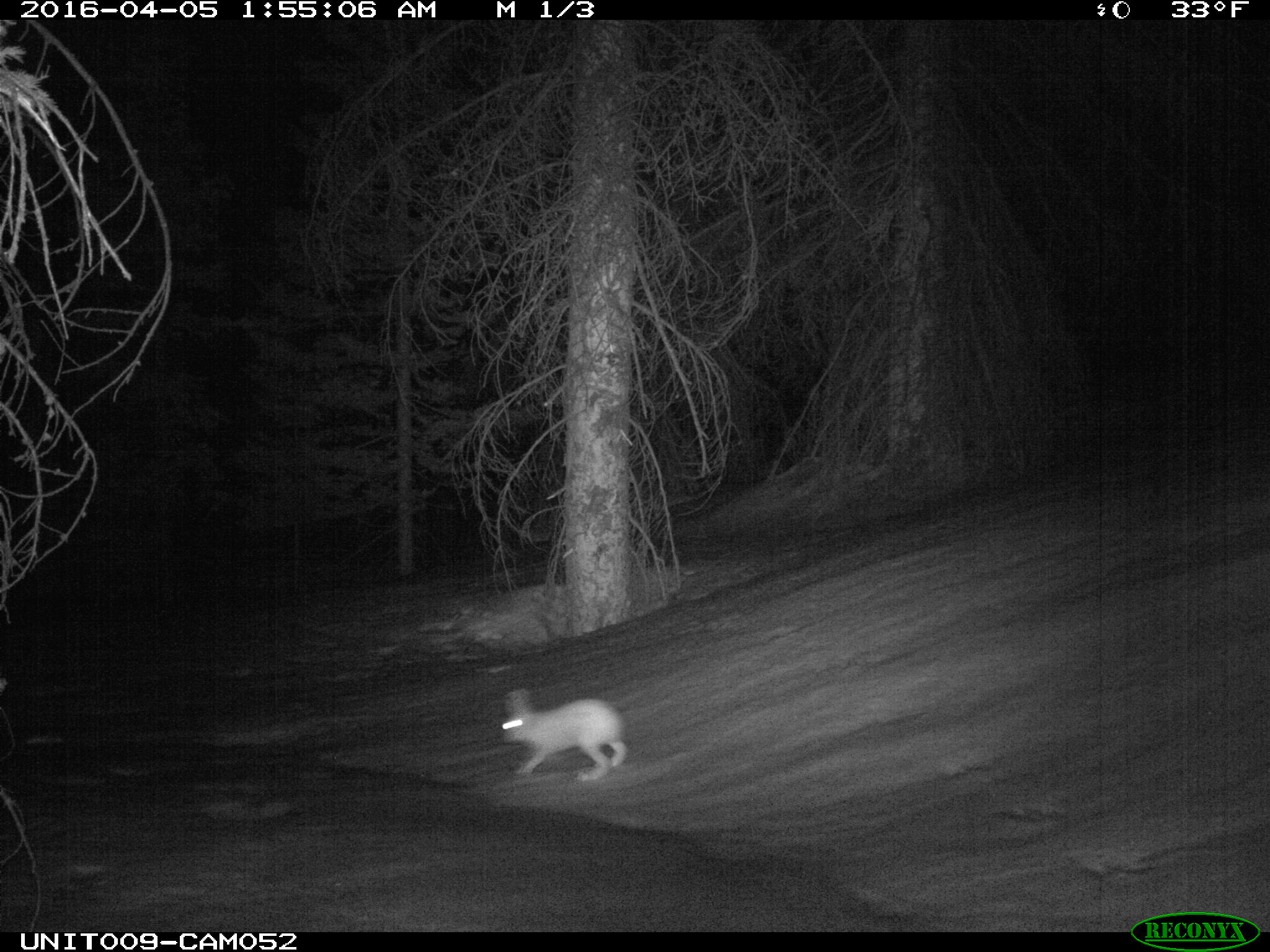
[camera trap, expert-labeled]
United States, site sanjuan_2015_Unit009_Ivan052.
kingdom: Animalia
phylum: Chordata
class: Mammalia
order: Lagomorpha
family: Leporidae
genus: Lepus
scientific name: Lepus americanus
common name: snowshoe hare